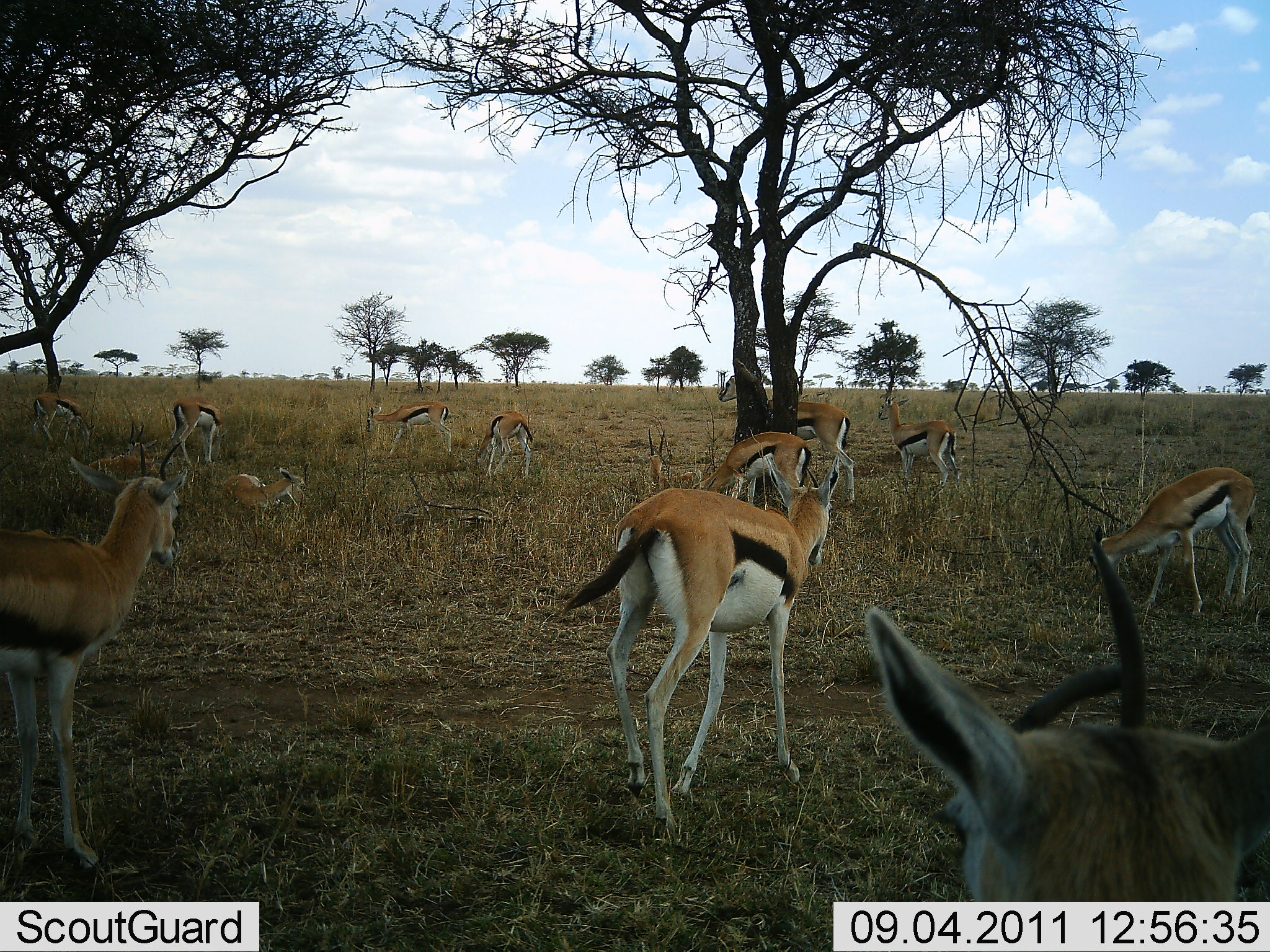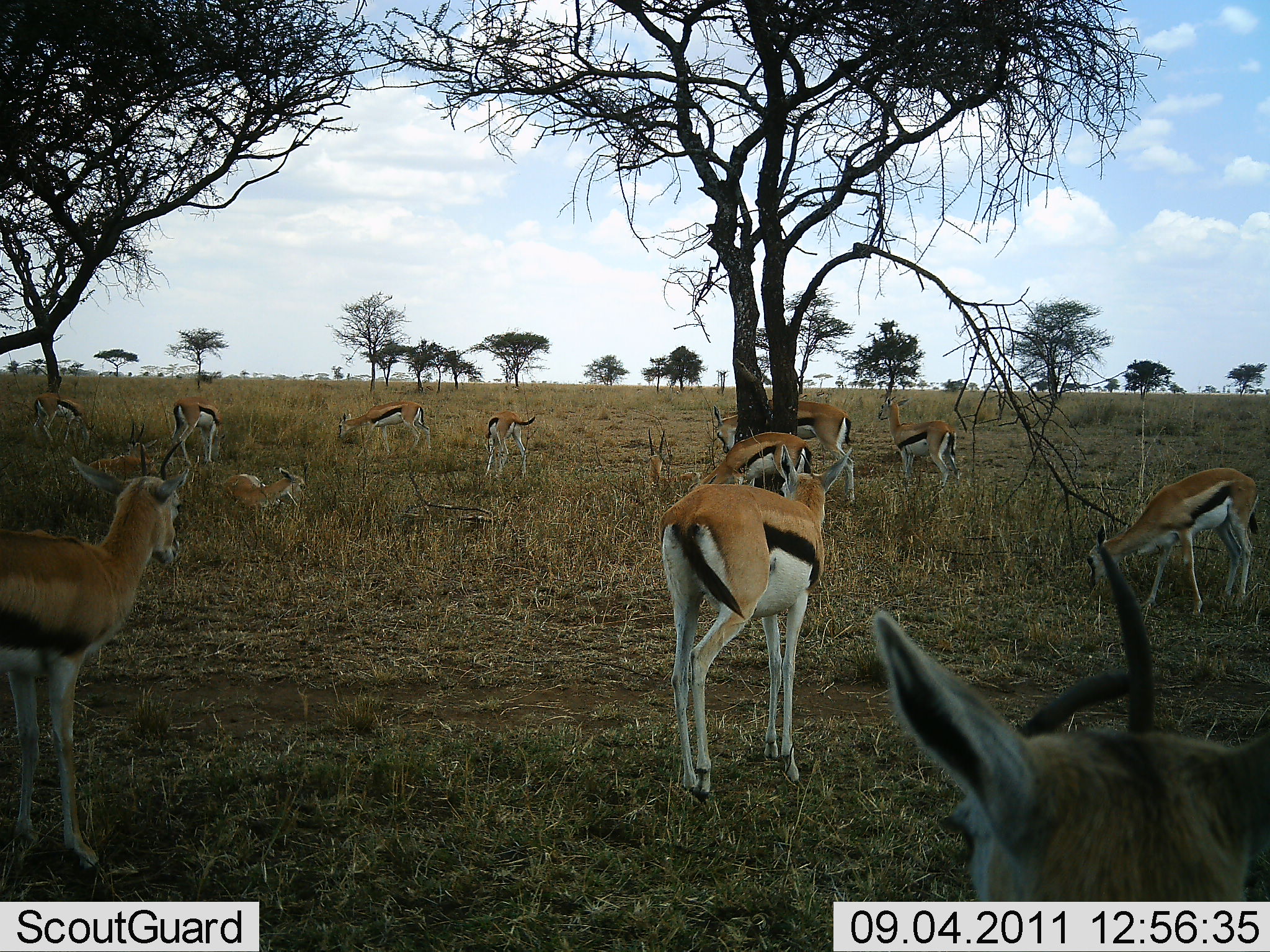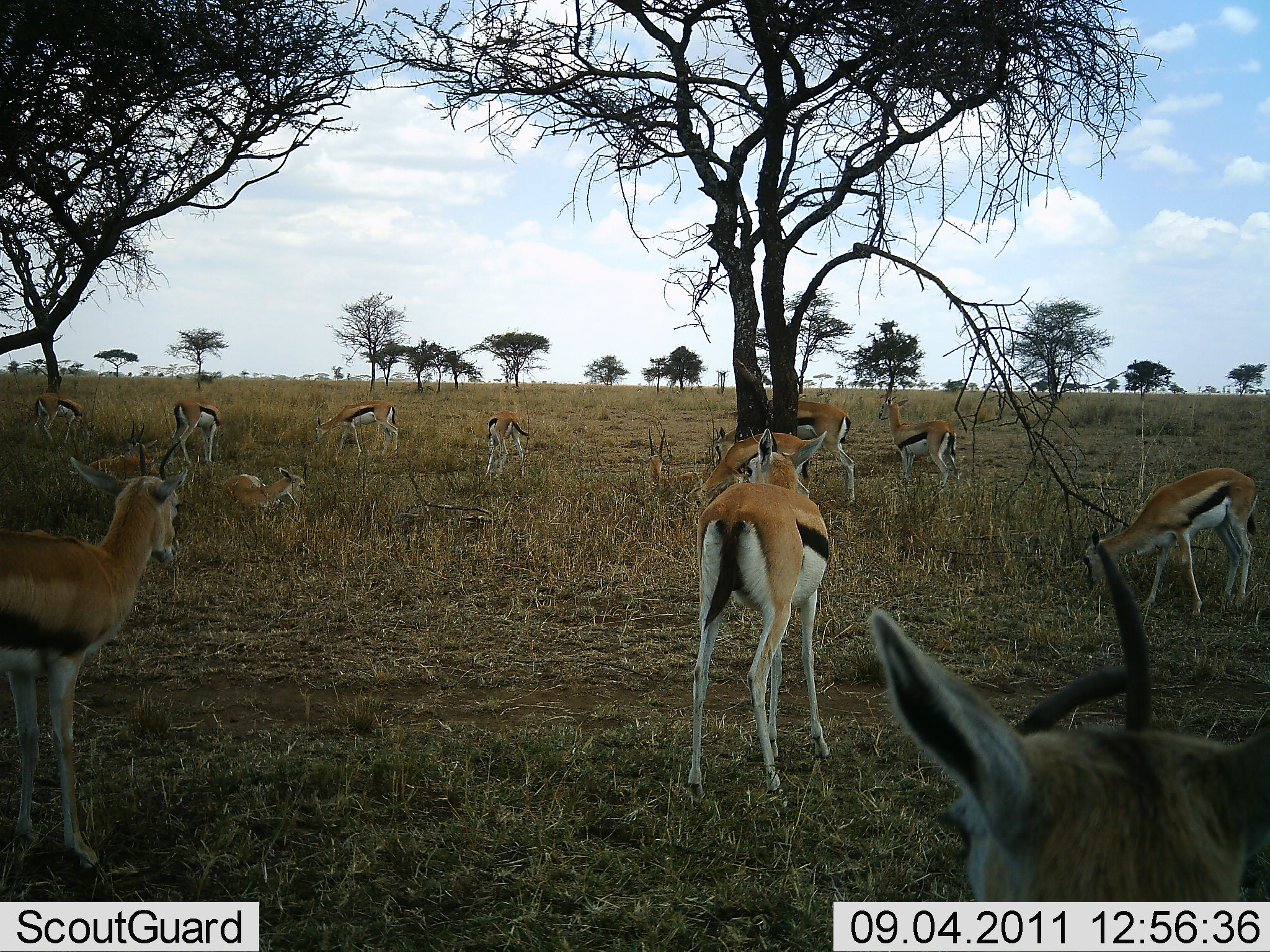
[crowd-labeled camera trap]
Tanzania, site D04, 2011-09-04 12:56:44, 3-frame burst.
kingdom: Animalia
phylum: Chordata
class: Mammalia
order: Artiodactyla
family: Bovidae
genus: Eudorcas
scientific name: Eudorcas thomsonii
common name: thomson's gazelle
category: gazellethomsons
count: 11-50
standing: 79%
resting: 57%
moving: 21%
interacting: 7%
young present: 0%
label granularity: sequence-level